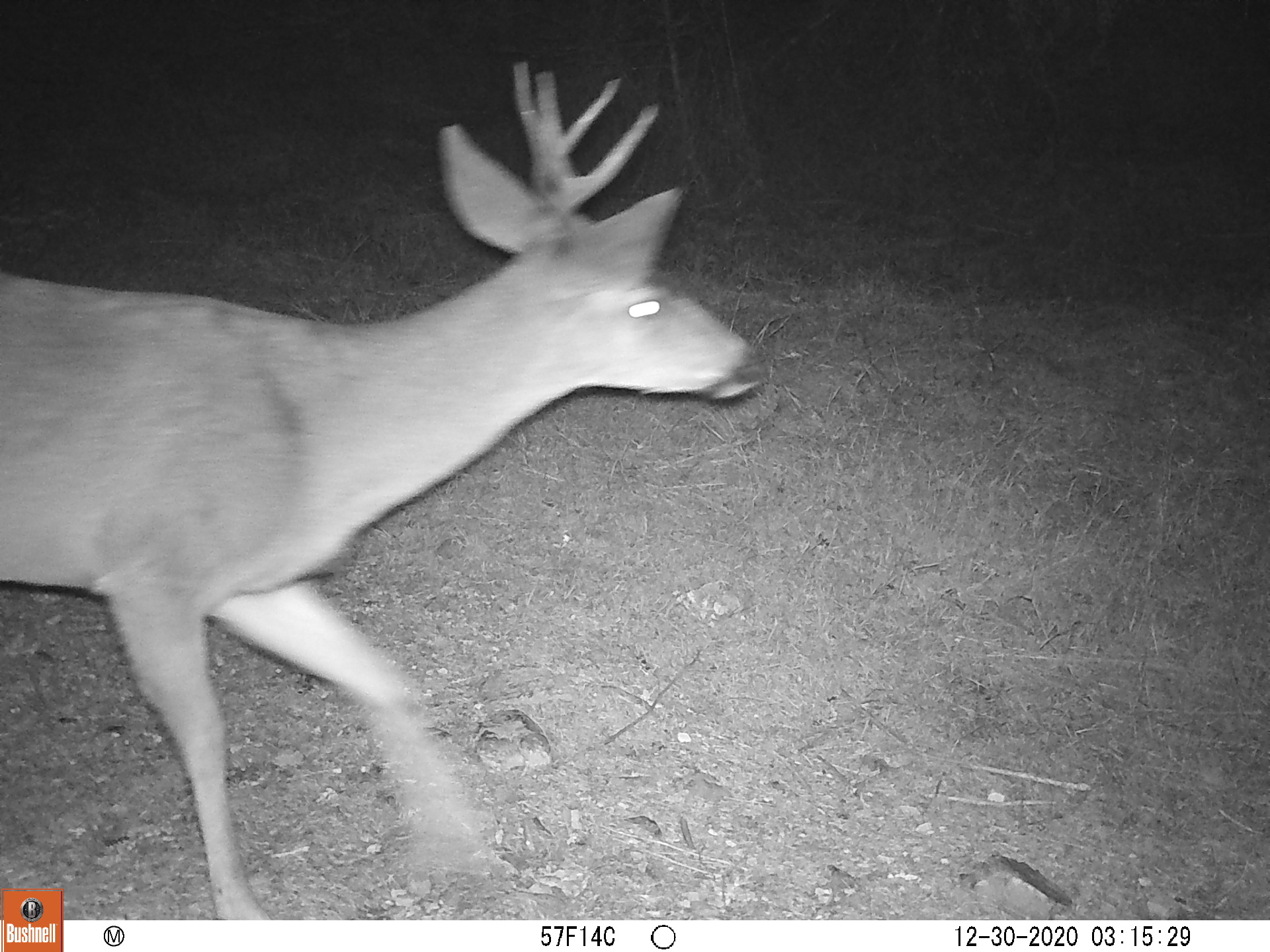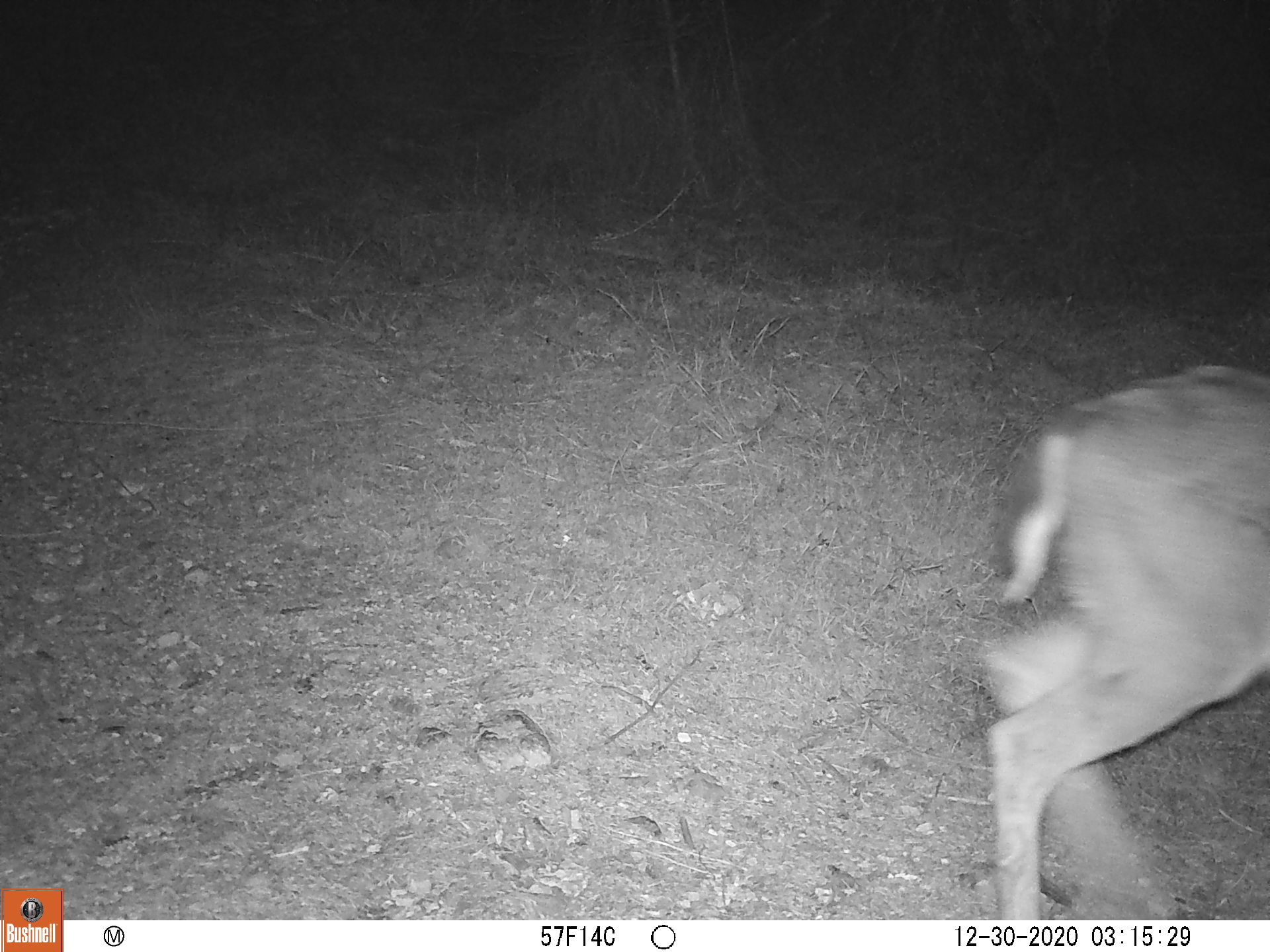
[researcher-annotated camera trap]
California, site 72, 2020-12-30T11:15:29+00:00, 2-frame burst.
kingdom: Animalia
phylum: Chordata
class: Mammalia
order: Artiodactyla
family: Cervidae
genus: Odocoileus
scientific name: Odocoileus hemionus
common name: mule deer